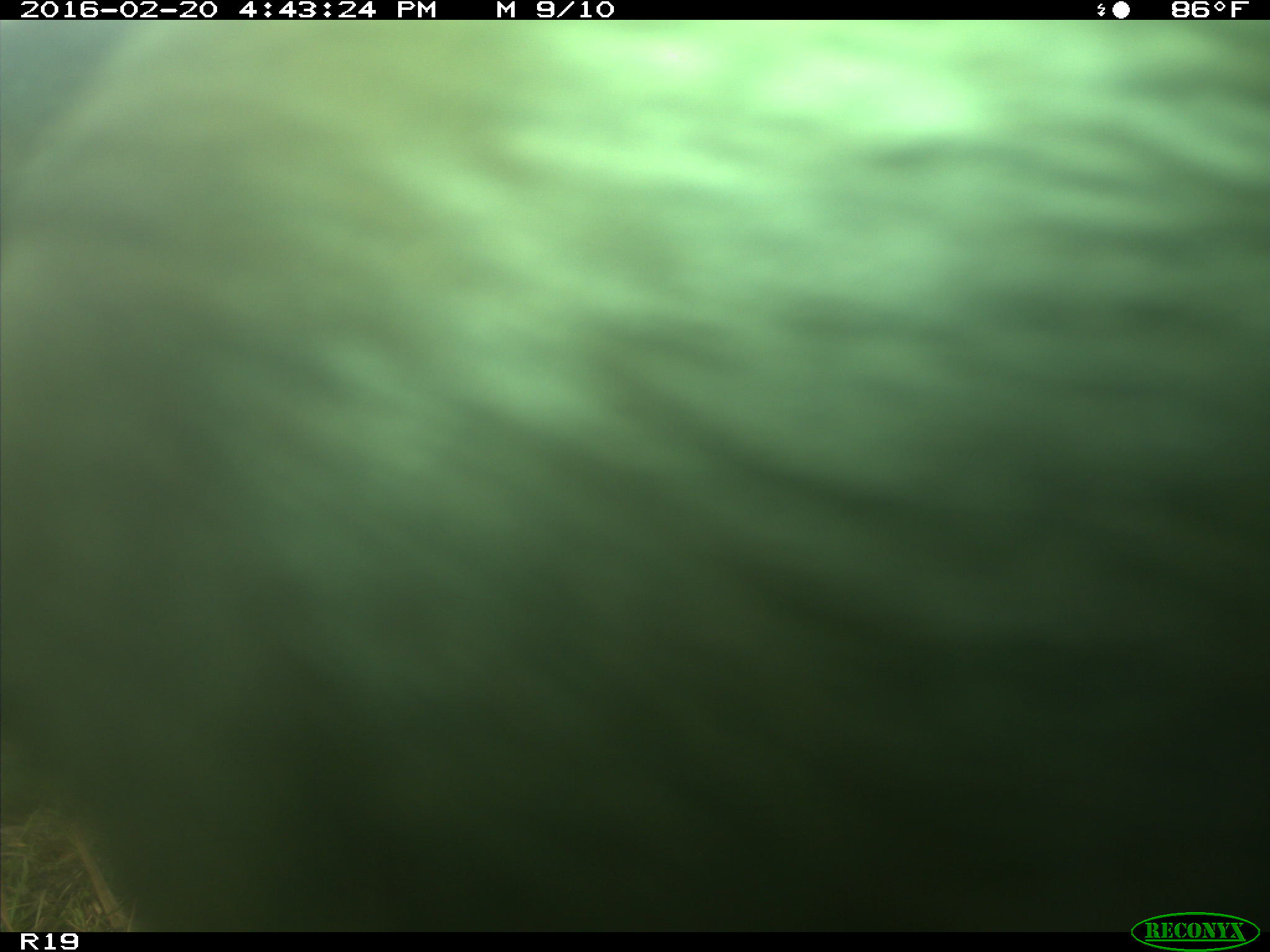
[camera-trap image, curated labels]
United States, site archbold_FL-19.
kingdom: Animalia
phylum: Chordata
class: Mammalia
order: Artiodactyla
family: Bovidae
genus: Bos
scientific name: Bos taurus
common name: domestic cow